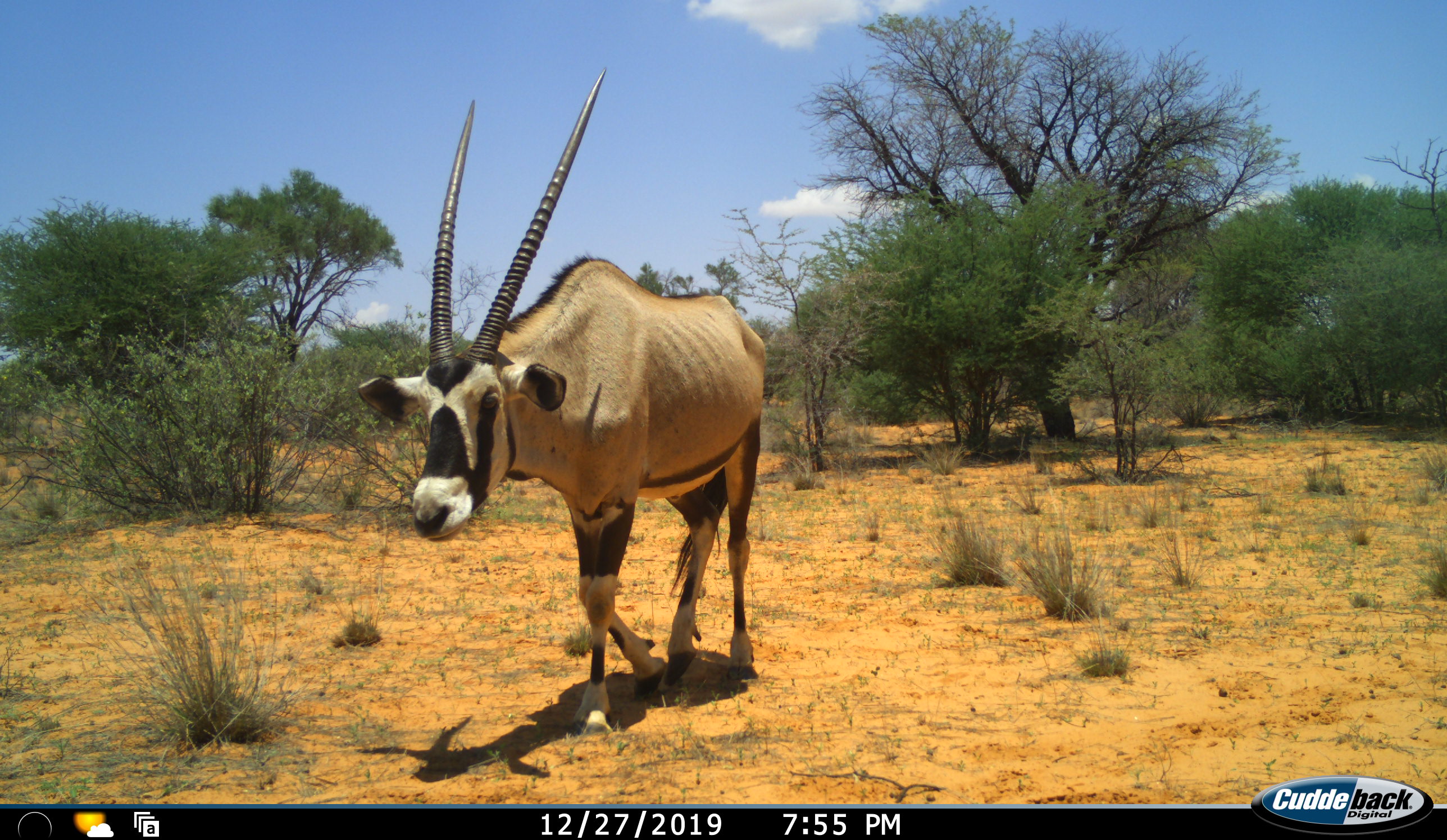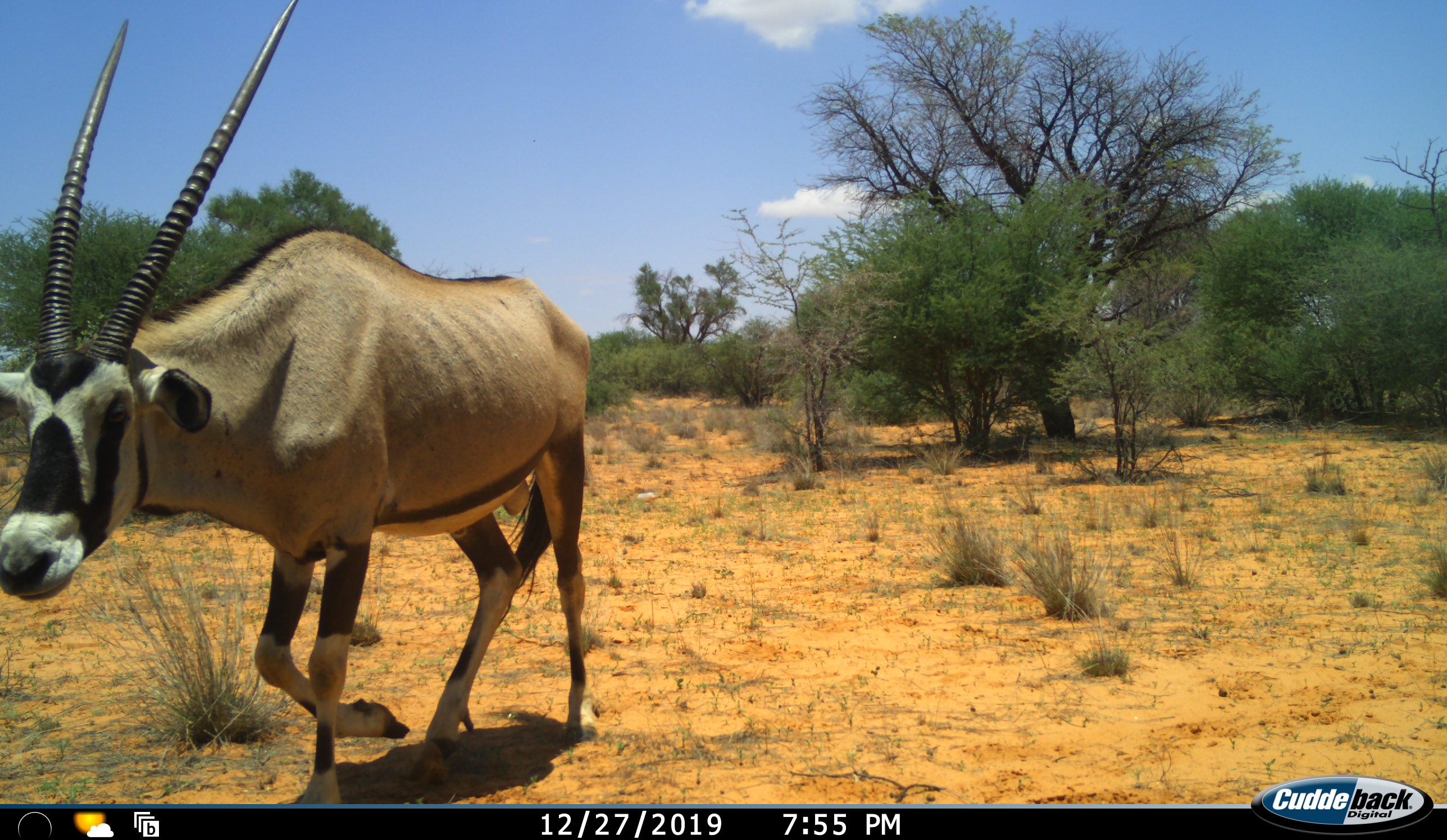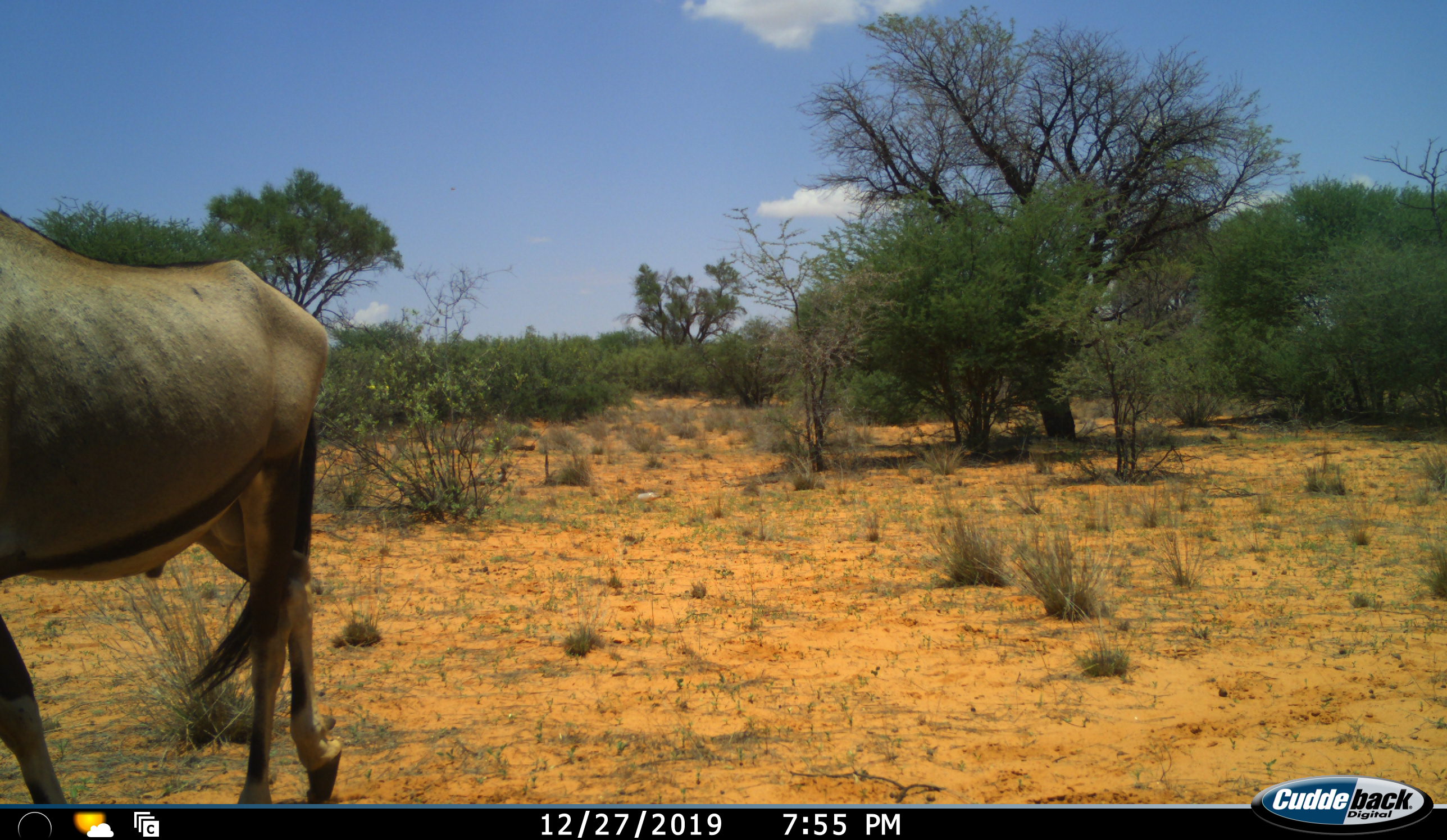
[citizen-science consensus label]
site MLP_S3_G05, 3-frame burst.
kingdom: Animalia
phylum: Chordata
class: Mammalia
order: Artiodactyla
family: Bovidae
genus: Oryx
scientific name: Oryx gazella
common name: gemsbok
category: oryx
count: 1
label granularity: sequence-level